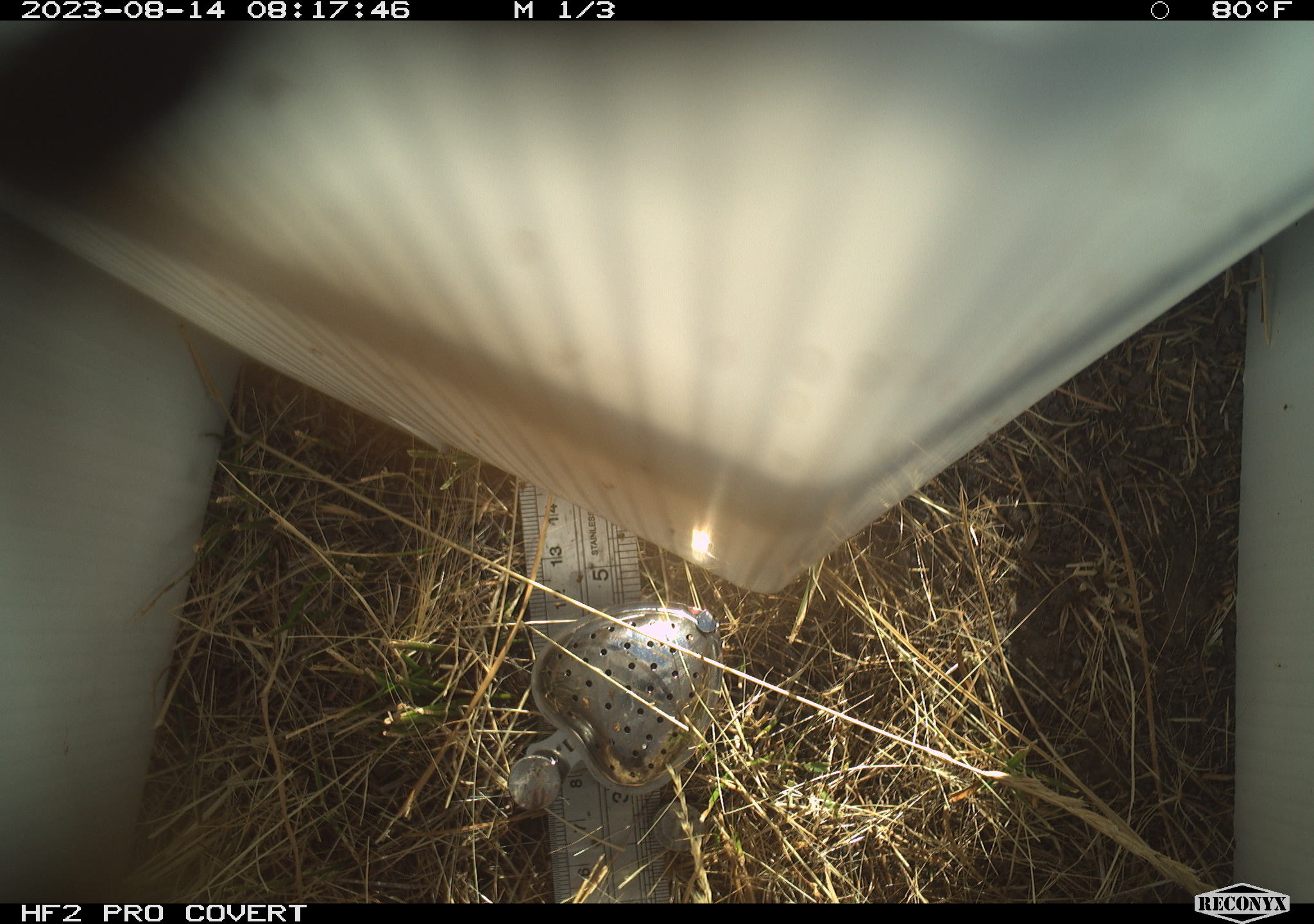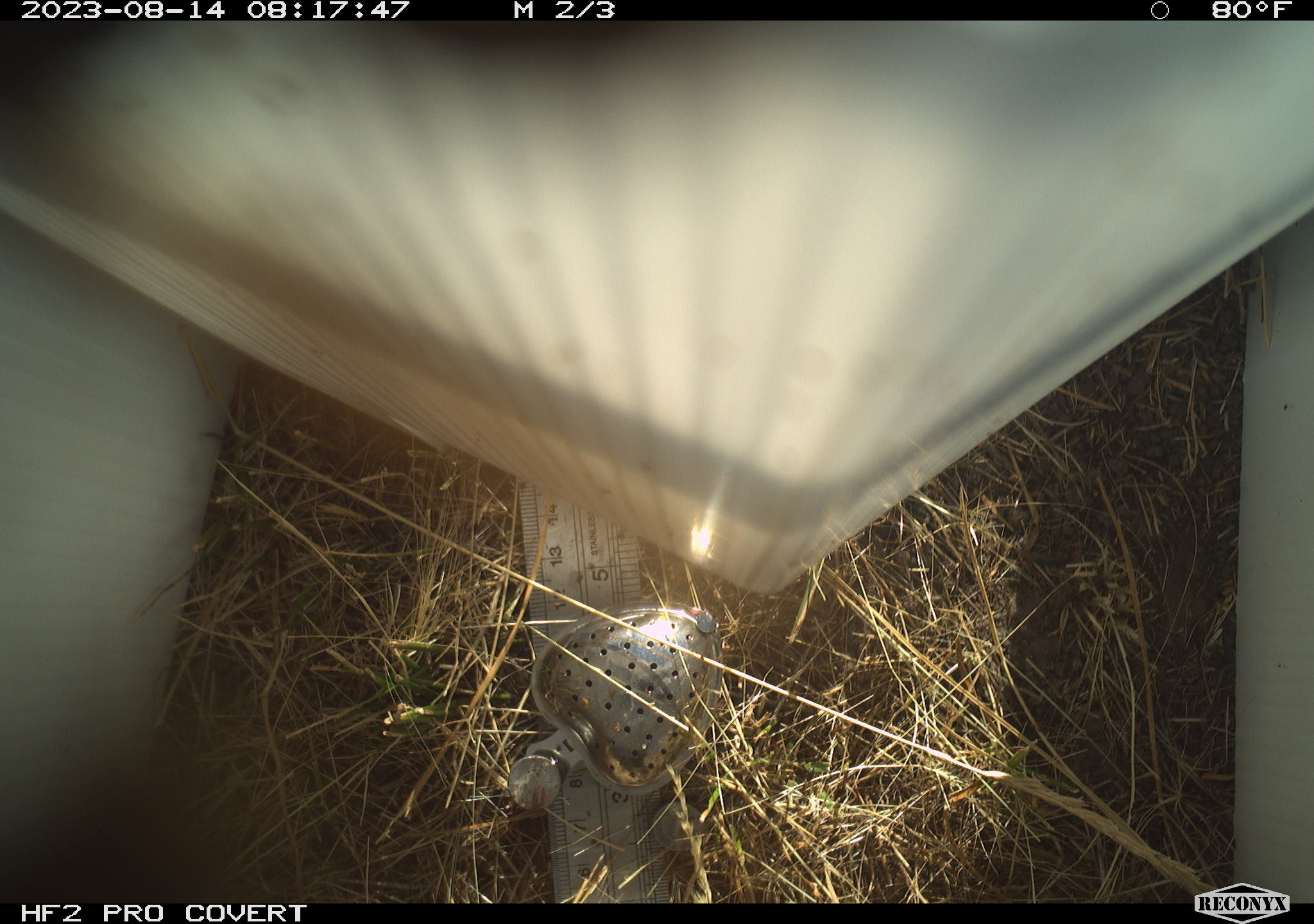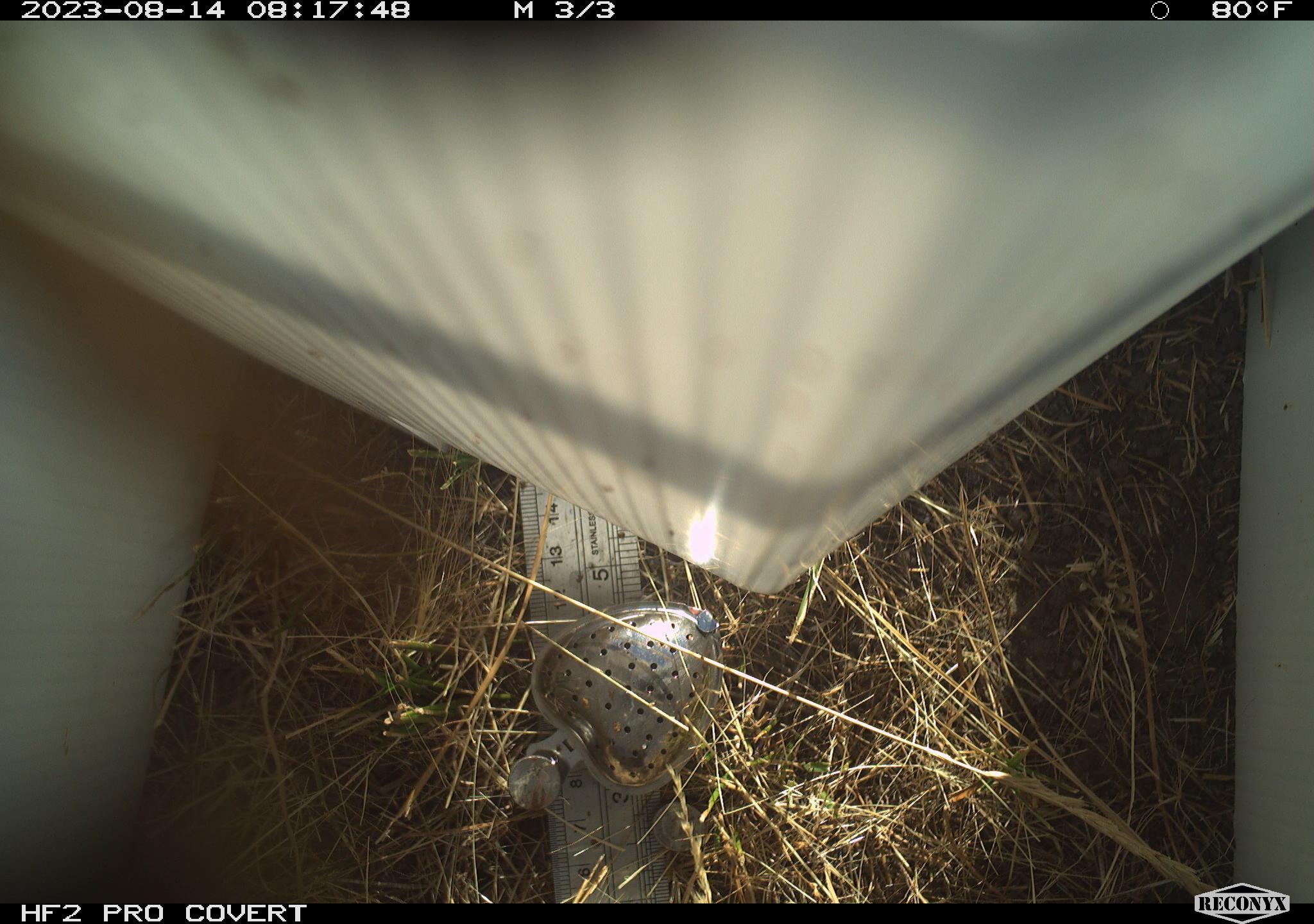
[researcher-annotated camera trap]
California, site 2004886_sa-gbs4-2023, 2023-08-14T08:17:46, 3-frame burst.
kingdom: Animalia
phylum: Arthropoda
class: Insecta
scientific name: Insecta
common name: insect